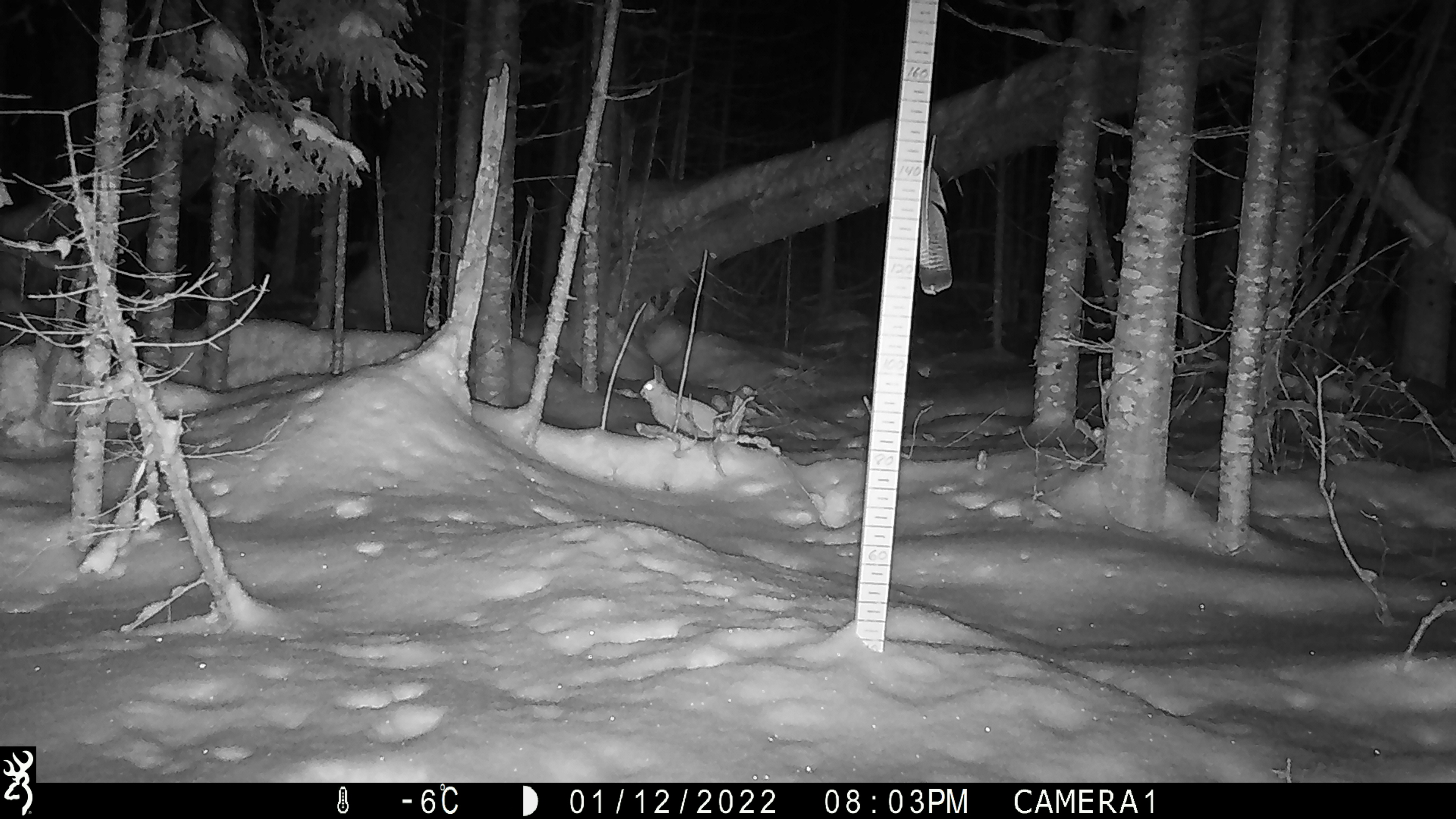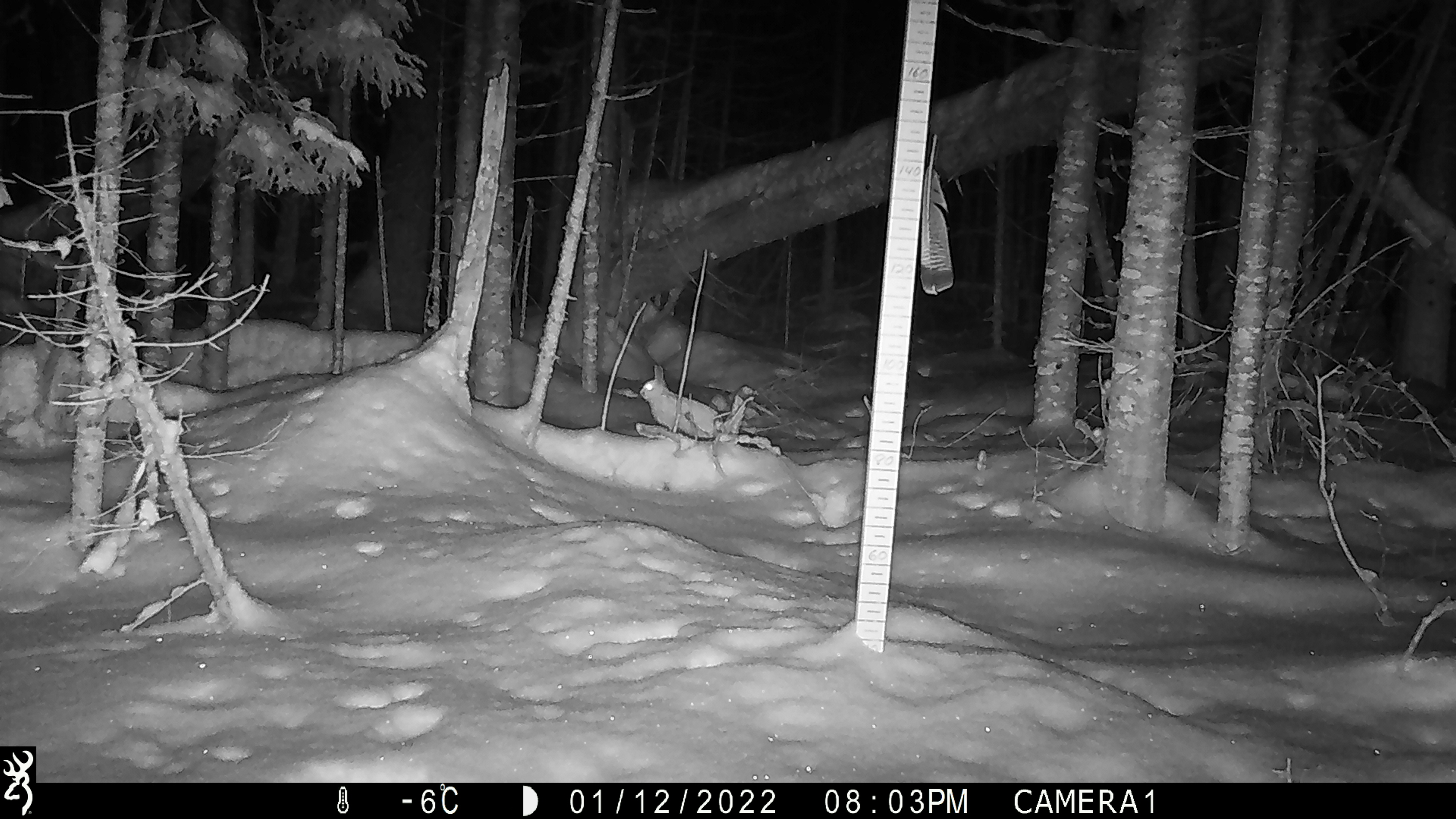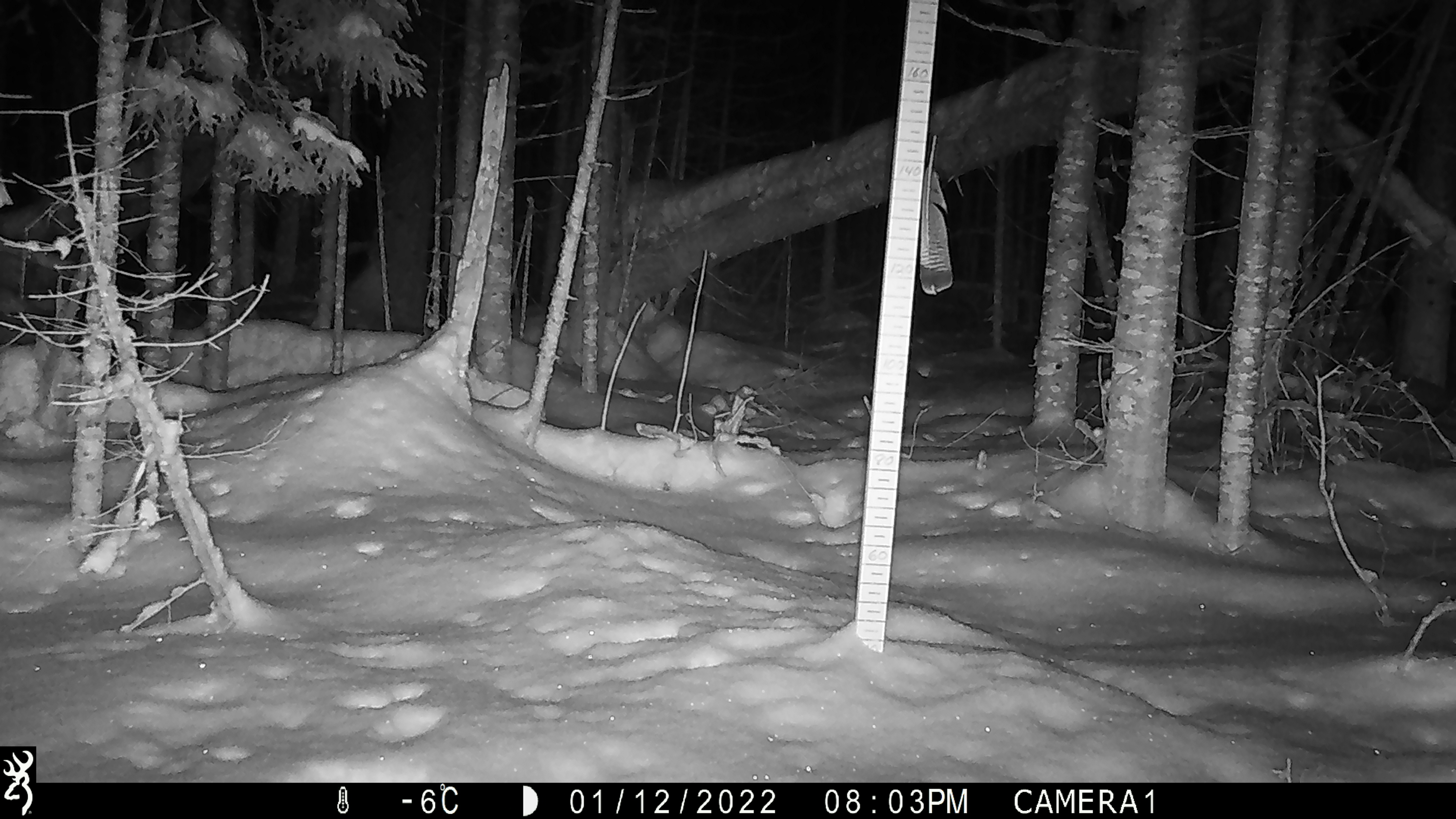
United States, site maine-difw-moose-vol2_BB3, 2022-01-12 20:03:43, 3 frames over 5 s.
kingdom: Animalia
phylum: Chordata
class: Mammalia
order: Lagomorpha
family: Leporidae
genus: Lepus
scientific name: Lepus americanus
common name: snowshoe hare